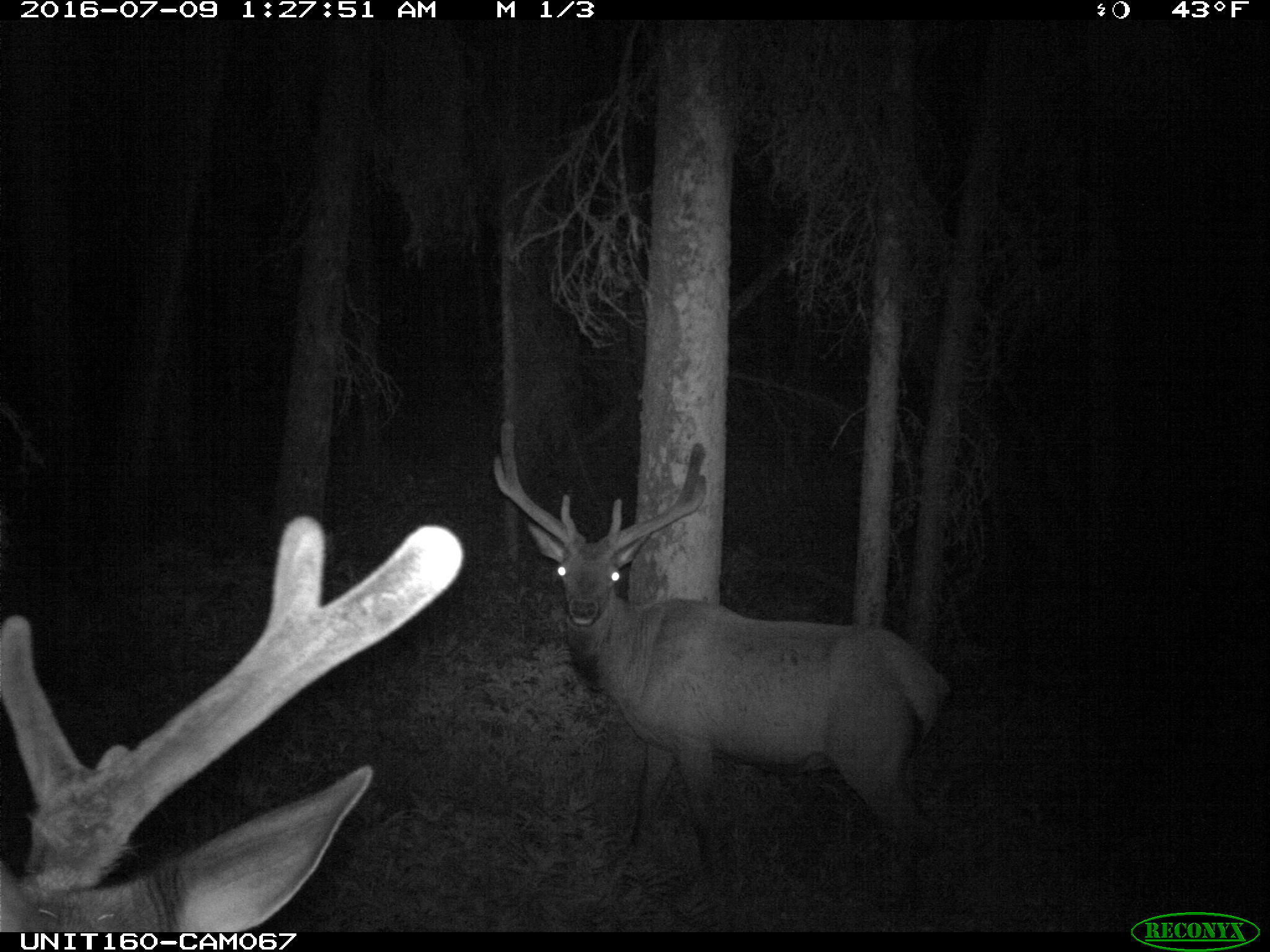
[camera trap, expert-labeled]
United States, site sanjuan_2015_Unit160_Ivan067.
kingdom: Animalia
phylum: Chordata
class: Mammalia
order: Artiodactyla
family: Cervidae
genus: Cervus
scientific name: Cervus elaphus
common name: red deer